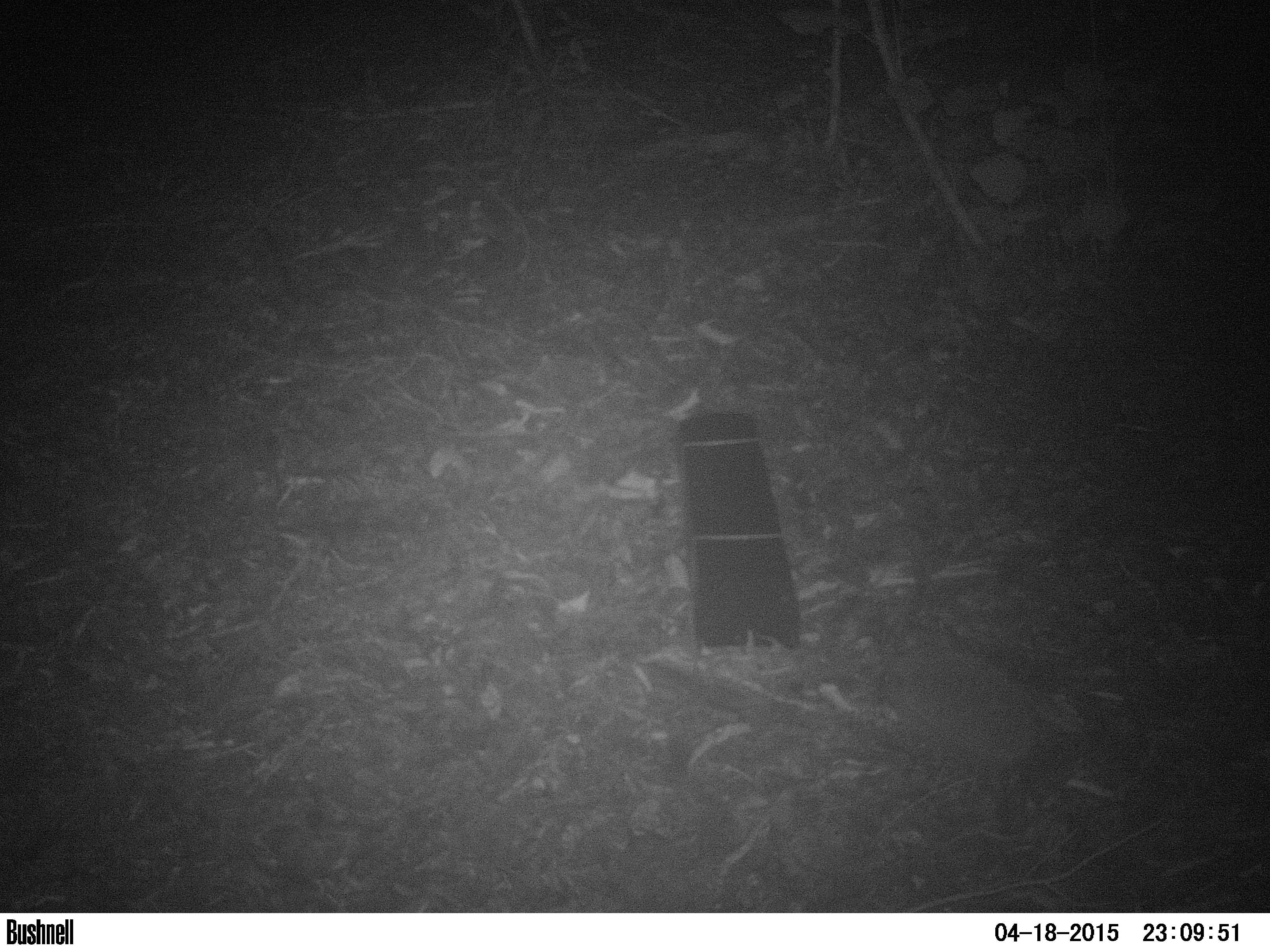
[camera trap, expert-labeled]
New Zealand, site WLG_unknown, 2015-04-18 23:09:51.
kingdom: Animalia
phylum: Chordata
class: Mammalia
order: Eulipotyphla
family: Erinaceidae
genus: Erinaceus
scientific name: Erinaceus europaeus europaeus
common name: european hedgehog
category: hedgehog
Hedgehog (european hedgehog) (Erinaceus europaeus europaeus).